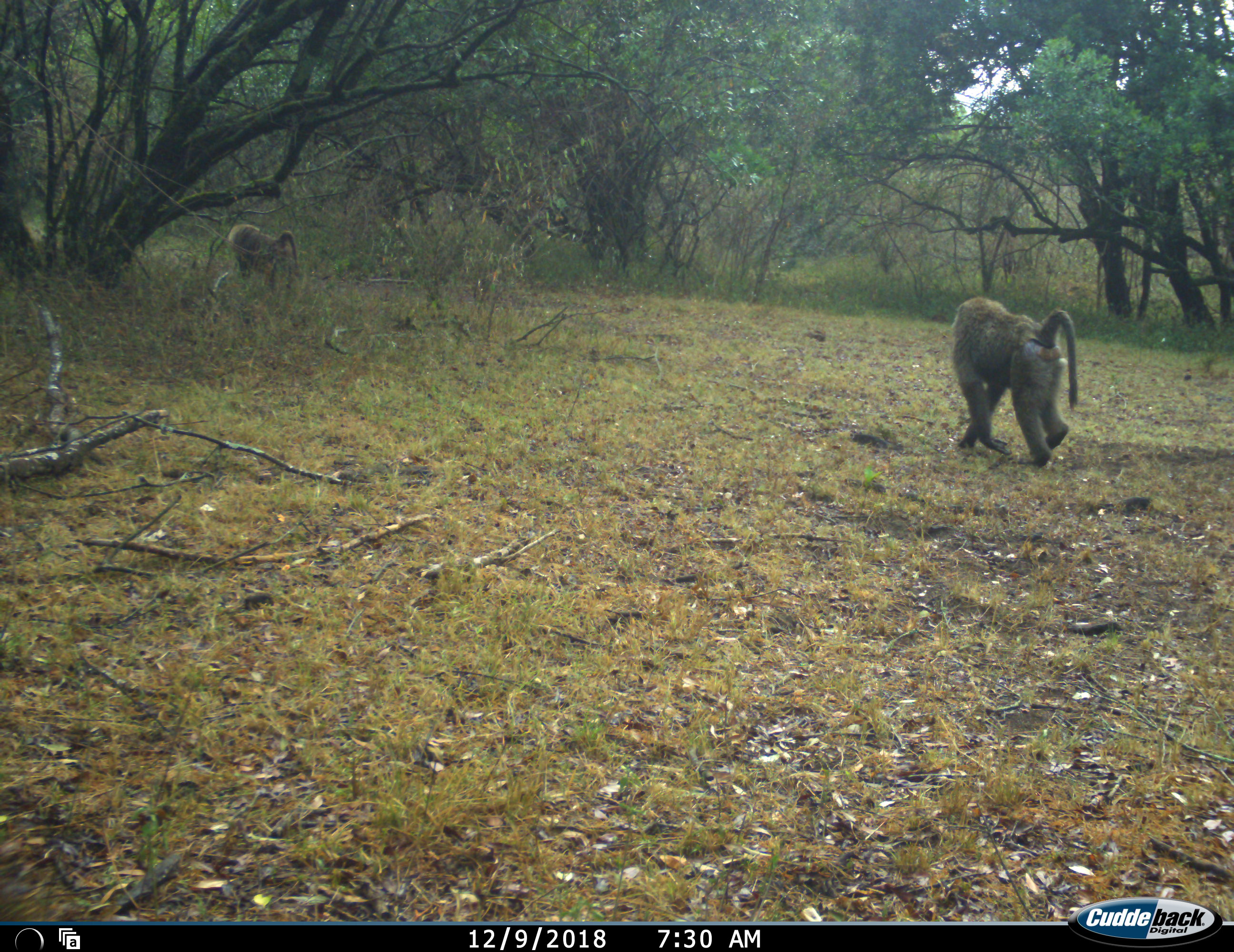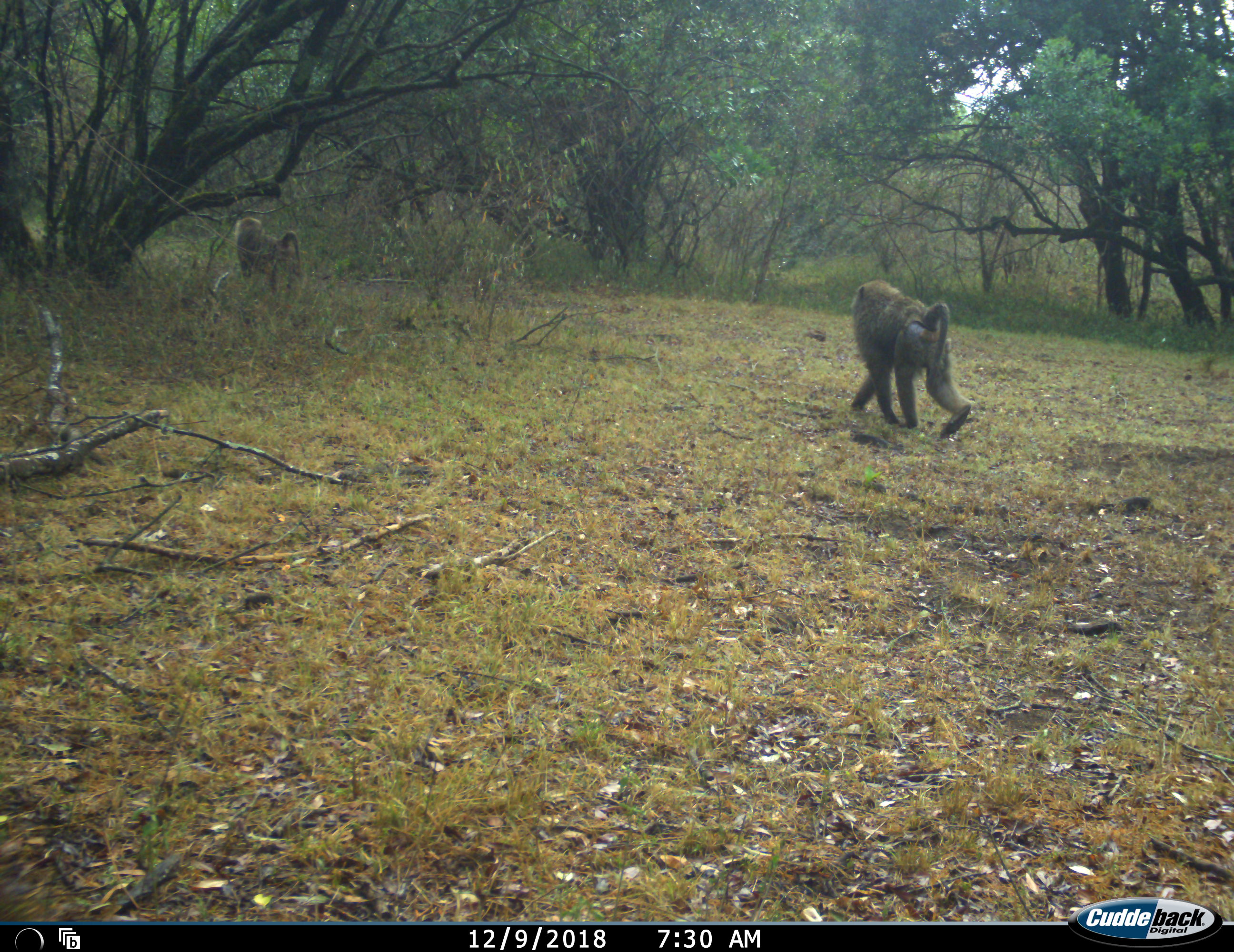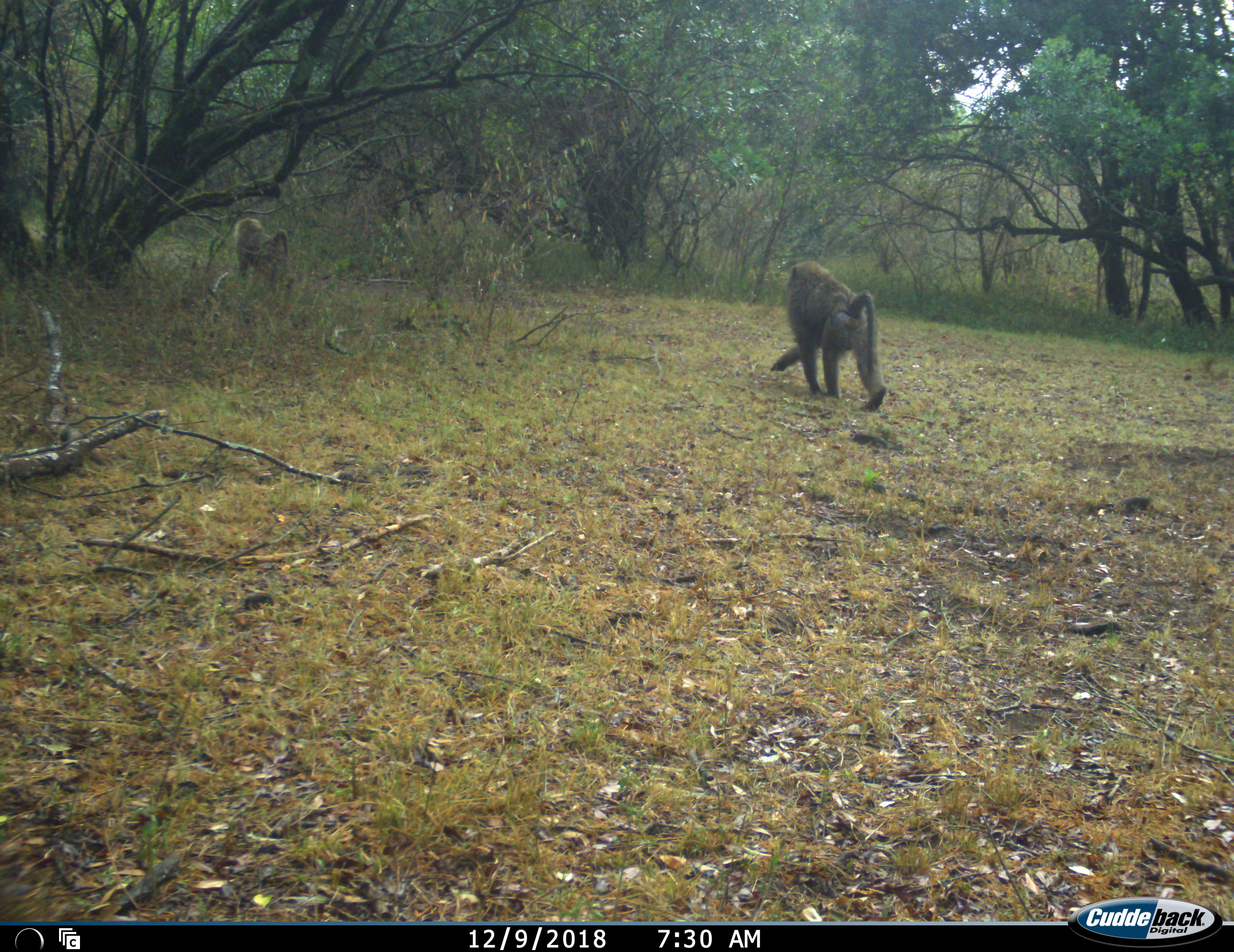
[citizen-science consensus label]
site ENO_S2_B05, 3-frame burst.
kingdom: Animalia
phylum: Chordata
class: Mammalia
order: Primates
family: Cercopithecidae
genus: Papio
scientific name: Papio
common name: baboon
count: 2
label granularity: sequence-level